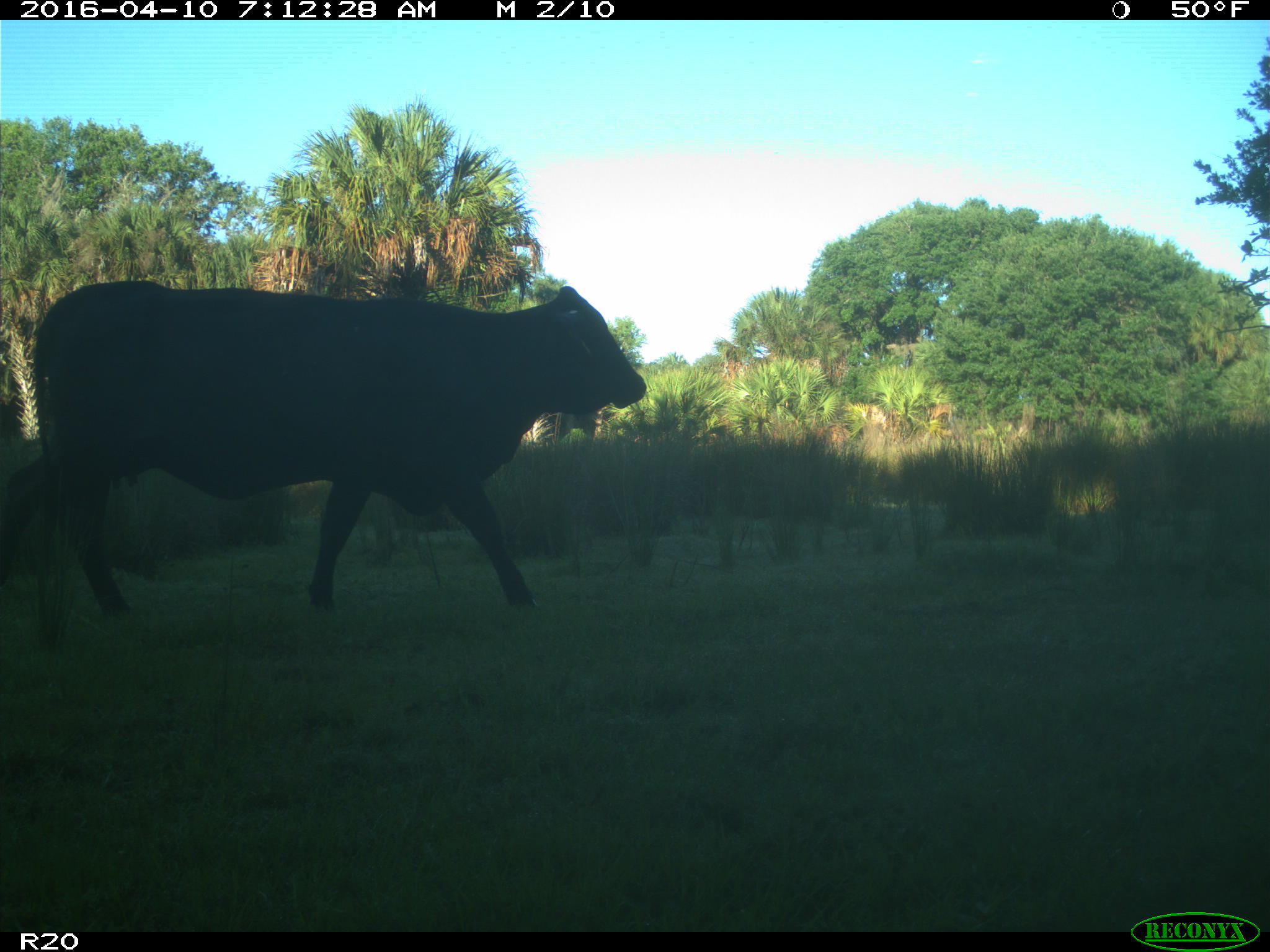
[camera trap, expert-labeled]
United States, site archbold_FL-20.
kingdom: Animalia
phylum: Chordata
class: Mammalia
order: Artiodactyla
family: Bovidae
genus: Bos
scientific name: Bos taurus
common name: domestic cow